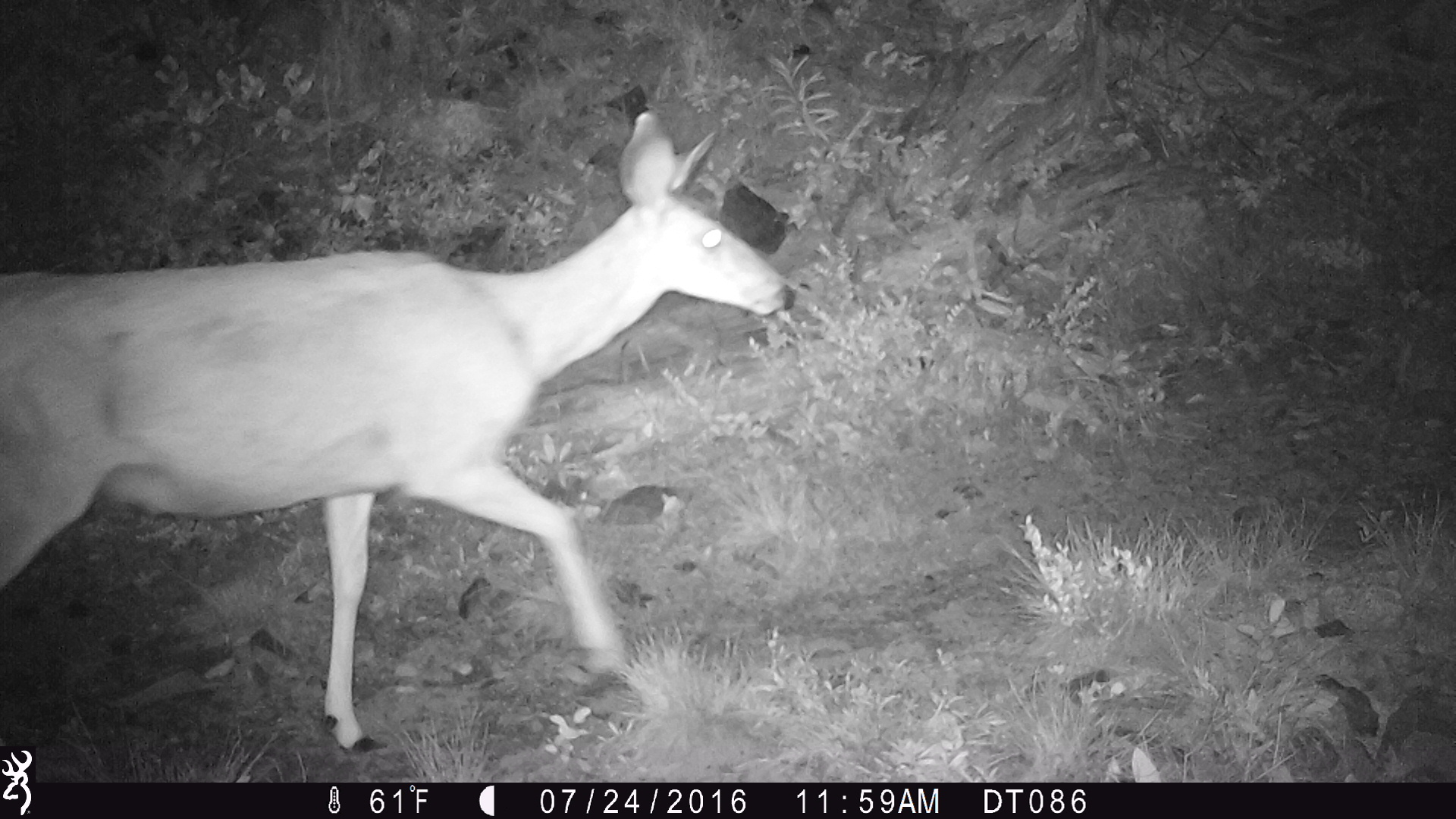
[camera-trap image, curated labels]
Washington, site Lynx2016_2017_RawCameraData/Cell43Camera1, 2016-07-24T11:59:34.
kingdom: Animalia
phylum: Chordata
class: Mammalia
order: Artiodactyla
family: Cervidae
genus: Odocoileus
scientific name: Odocoileus hemionus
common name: mule deer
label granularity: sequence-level